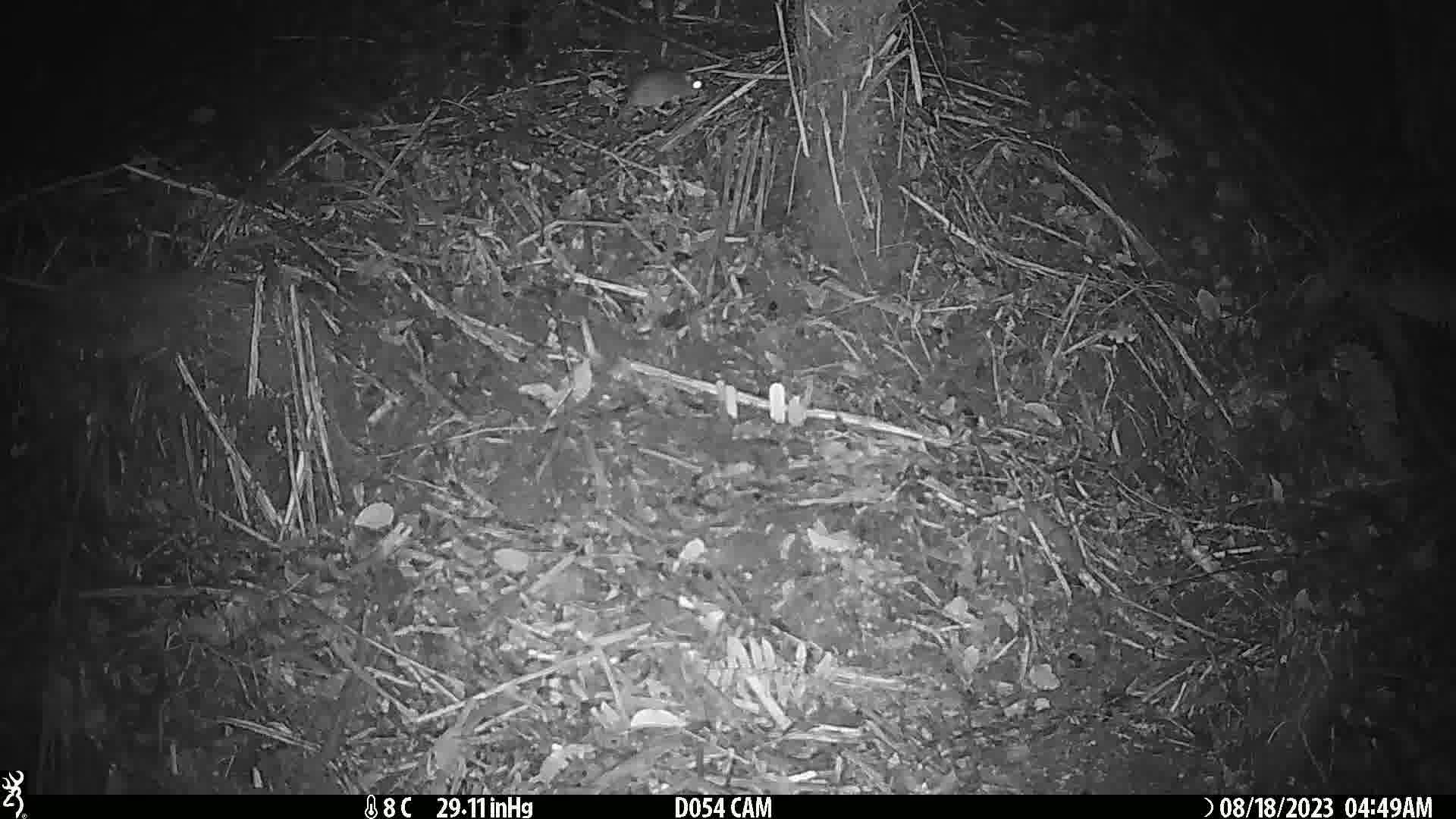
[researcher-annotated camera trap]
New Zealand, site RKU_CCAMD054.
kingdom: Animalia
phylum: Chordata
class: Mammalia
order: Rodentia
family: Muridae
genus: Rattus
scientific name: Rattus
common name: rat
Rat (Rattus).